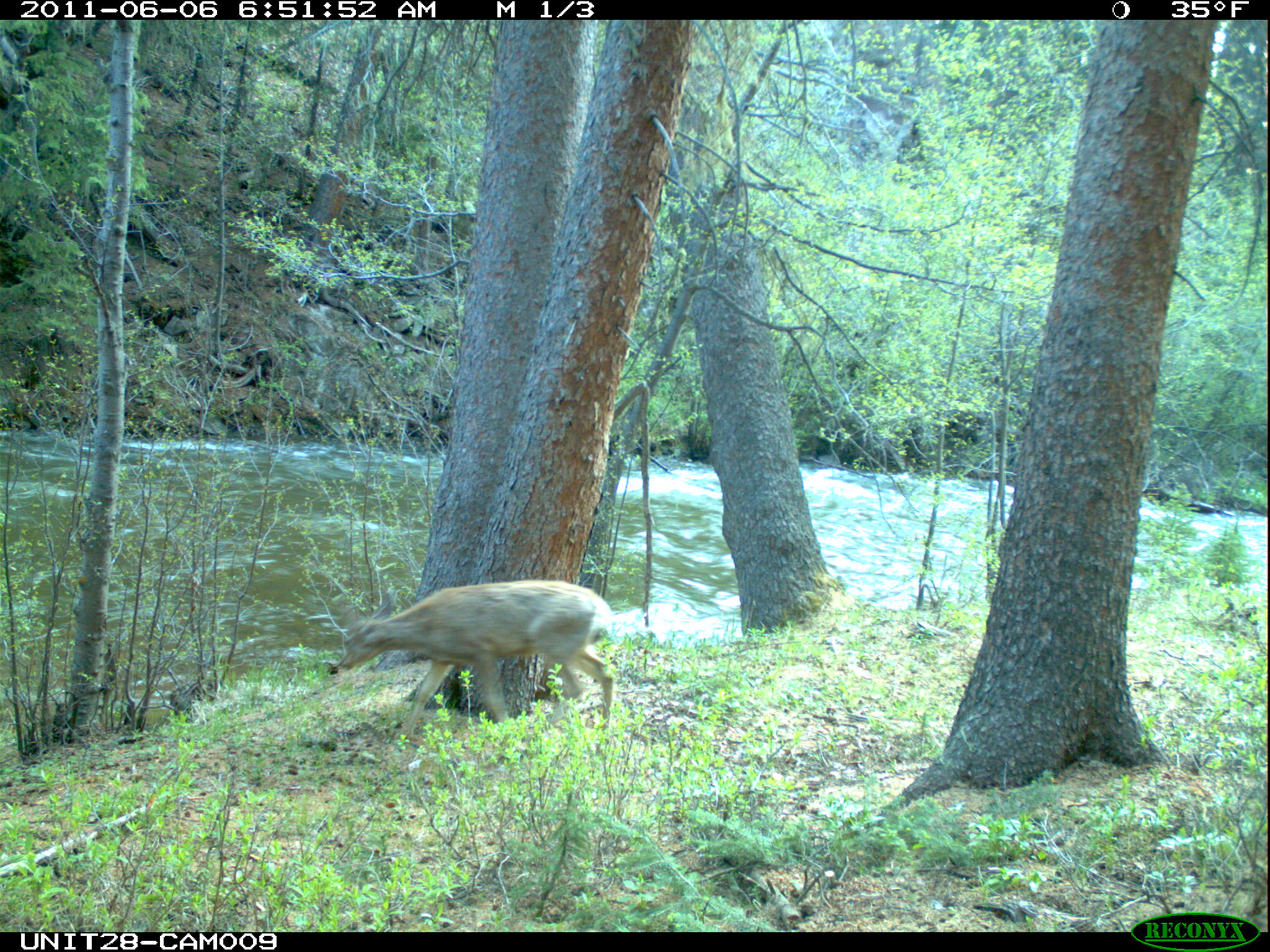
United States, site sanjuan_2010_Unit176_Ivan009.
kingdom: Animalia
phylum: Chordata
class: Mammalia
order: Artiodactyla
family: Cervidae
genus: Odocoileus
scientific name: Odocoileus hemionus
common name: mule deer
Odocoileus hemionus (mule deer).